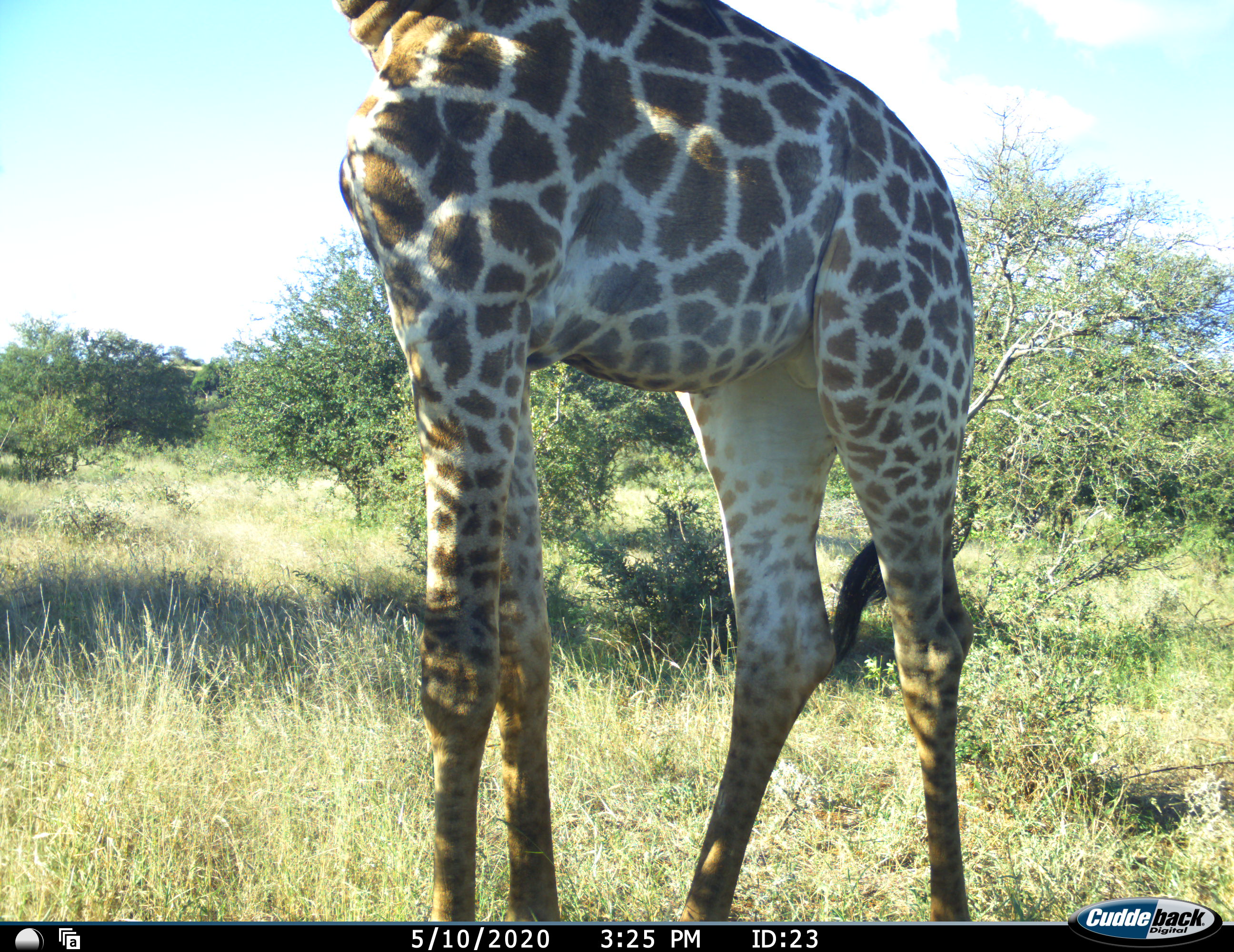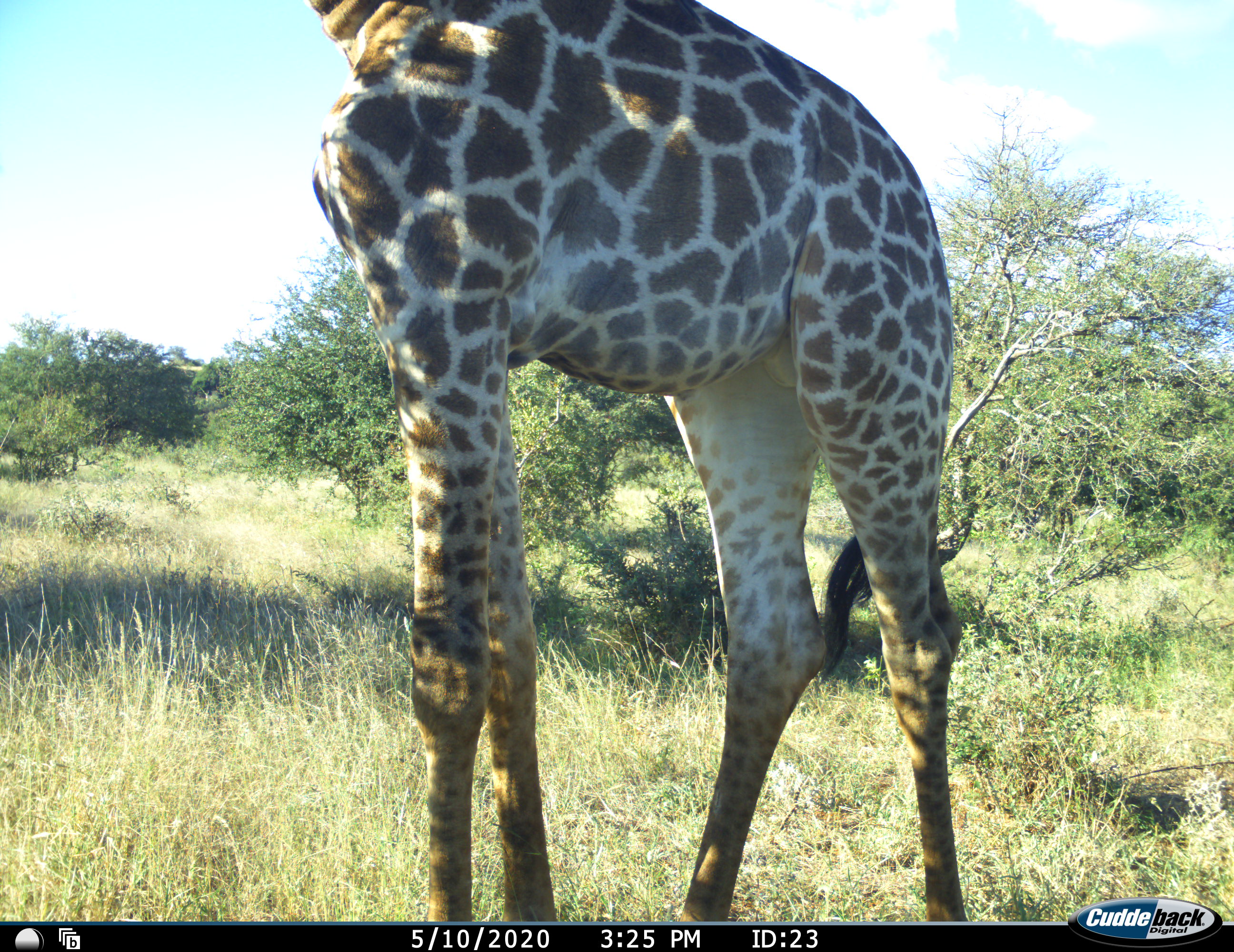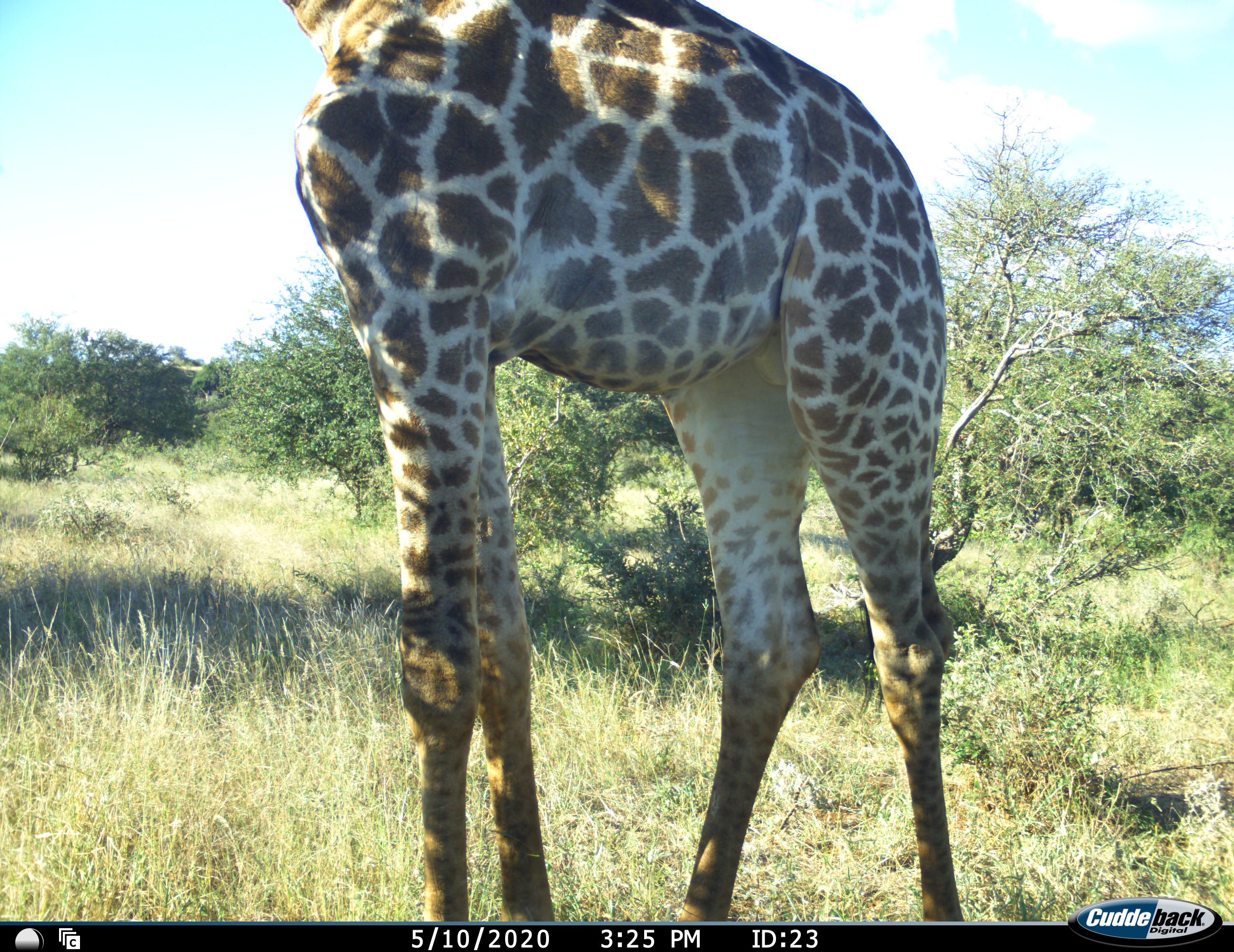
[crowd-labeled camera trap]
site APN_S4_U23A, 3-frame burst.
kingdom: Animalia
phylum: Chordata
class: Mammalia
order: Artiodactyla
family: Giraffidae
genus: Giraffa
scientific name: Giraffa camelopardalis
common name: giraffe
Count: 1.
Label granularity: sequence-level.